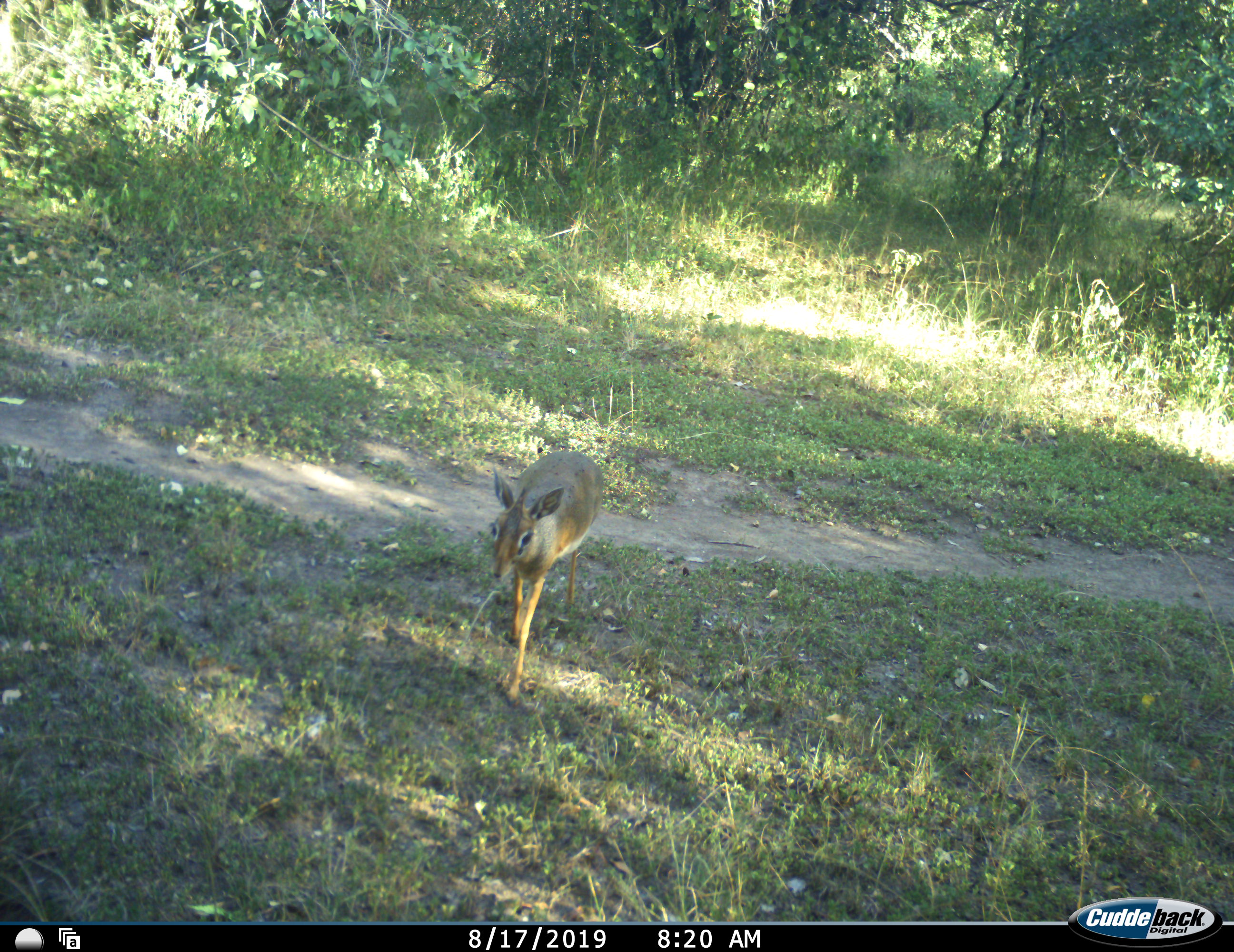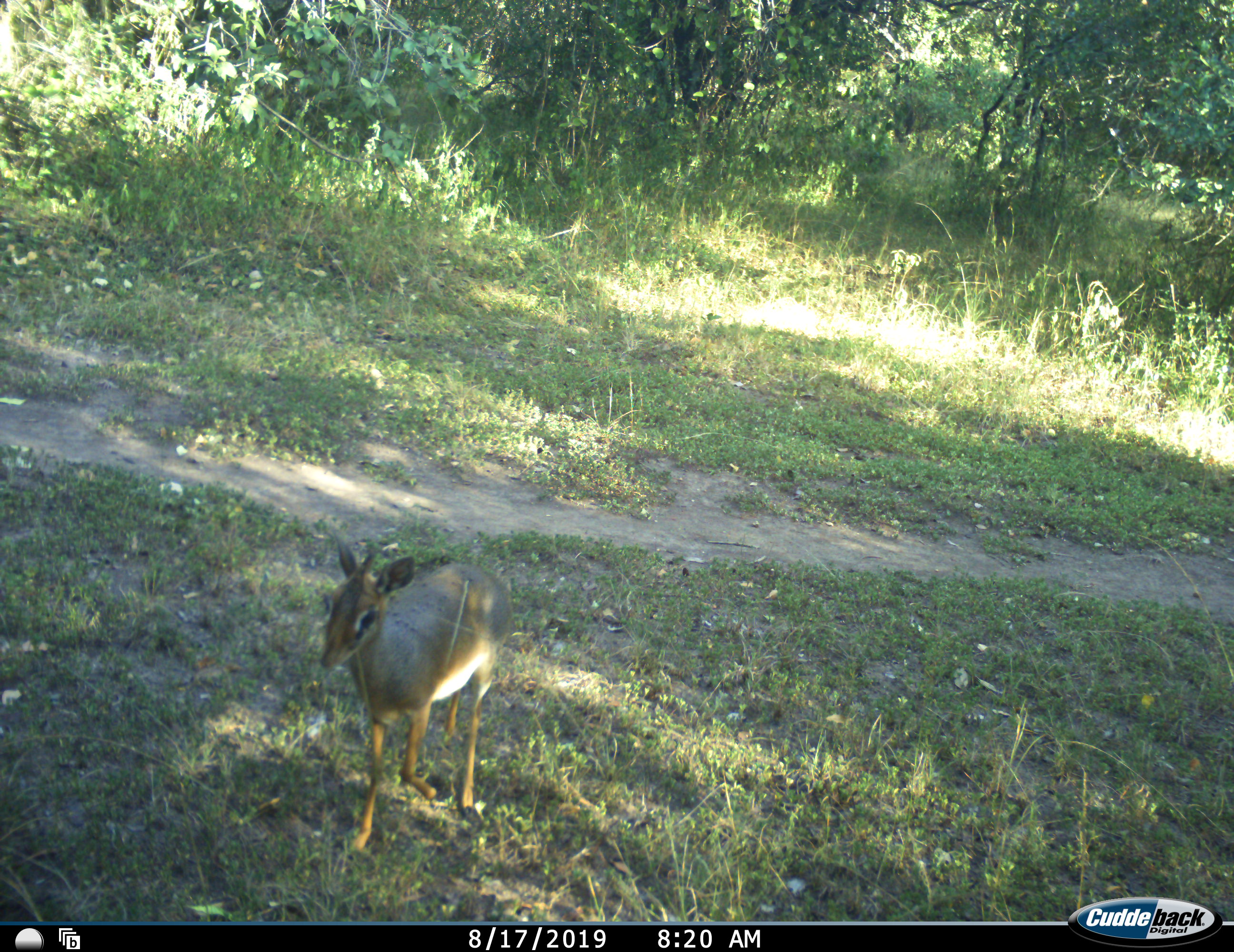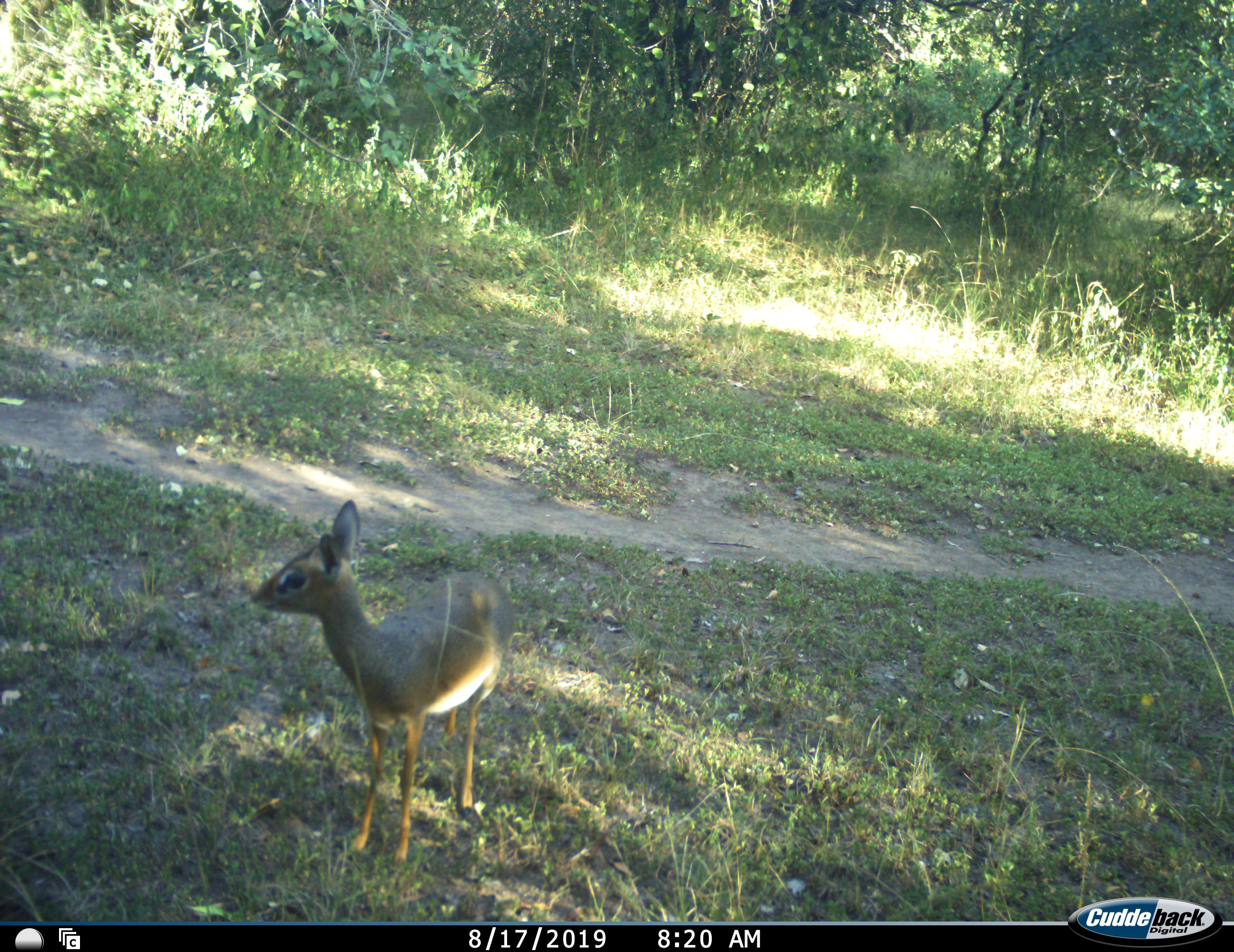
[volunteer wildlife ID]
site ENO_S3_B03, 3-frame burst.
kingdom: Animalia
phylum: Chordata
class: Mammalia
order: Artiodactyla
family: Bovidae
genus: Madoqua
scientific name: Madoqua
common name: dik-dik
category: dikdik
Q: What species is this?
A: Dikdik (dik-dik) (Madoqua).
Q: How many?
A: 1.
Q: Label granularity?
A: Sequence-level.